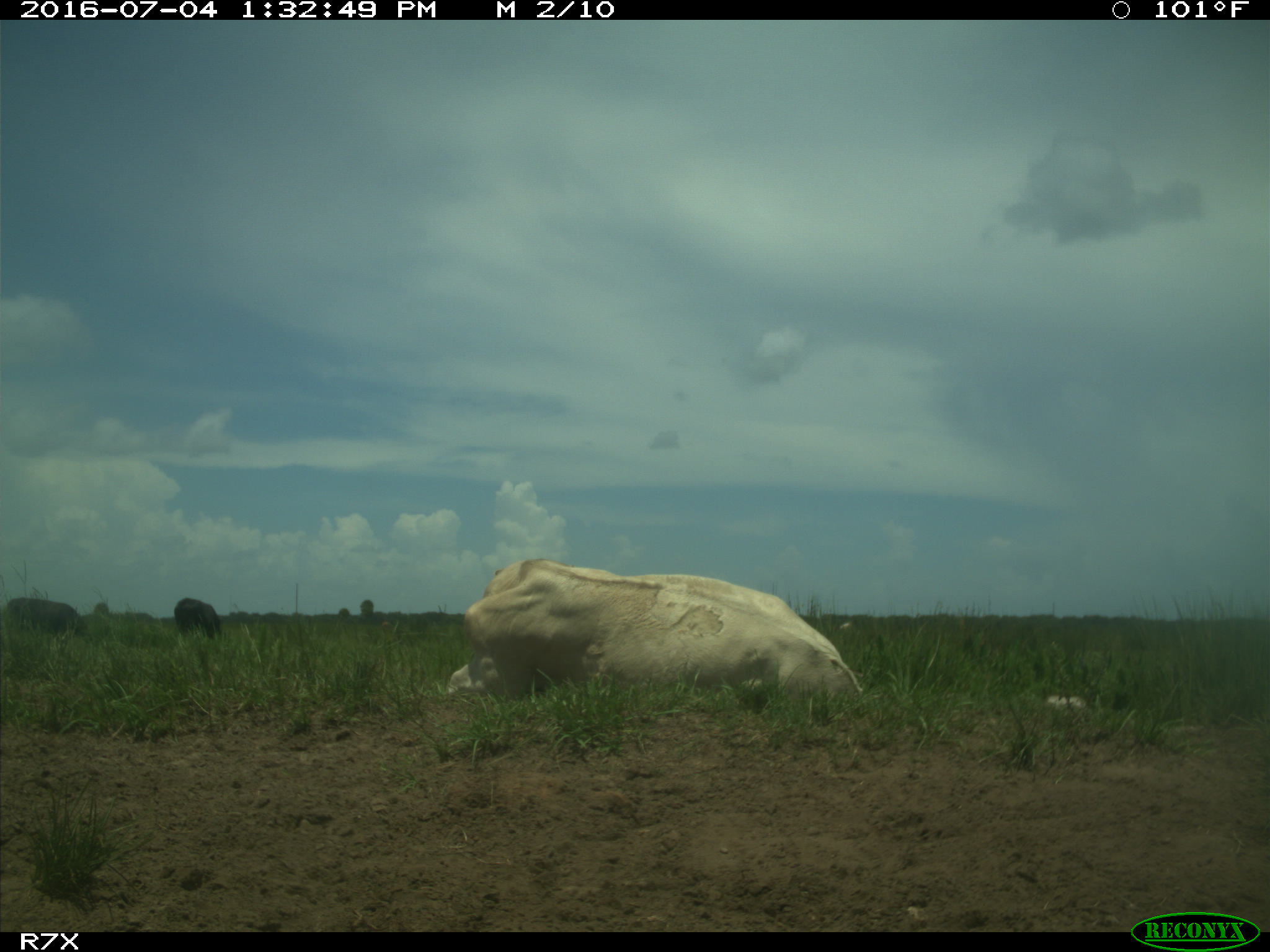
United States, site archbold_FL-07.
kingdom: Animalia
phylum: Chordata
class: Mammalia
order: Artiodactyla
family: Bovidae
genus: Bos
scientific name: Bos taurus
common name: domestic cow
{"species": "Bos taurus (domestic cow)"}